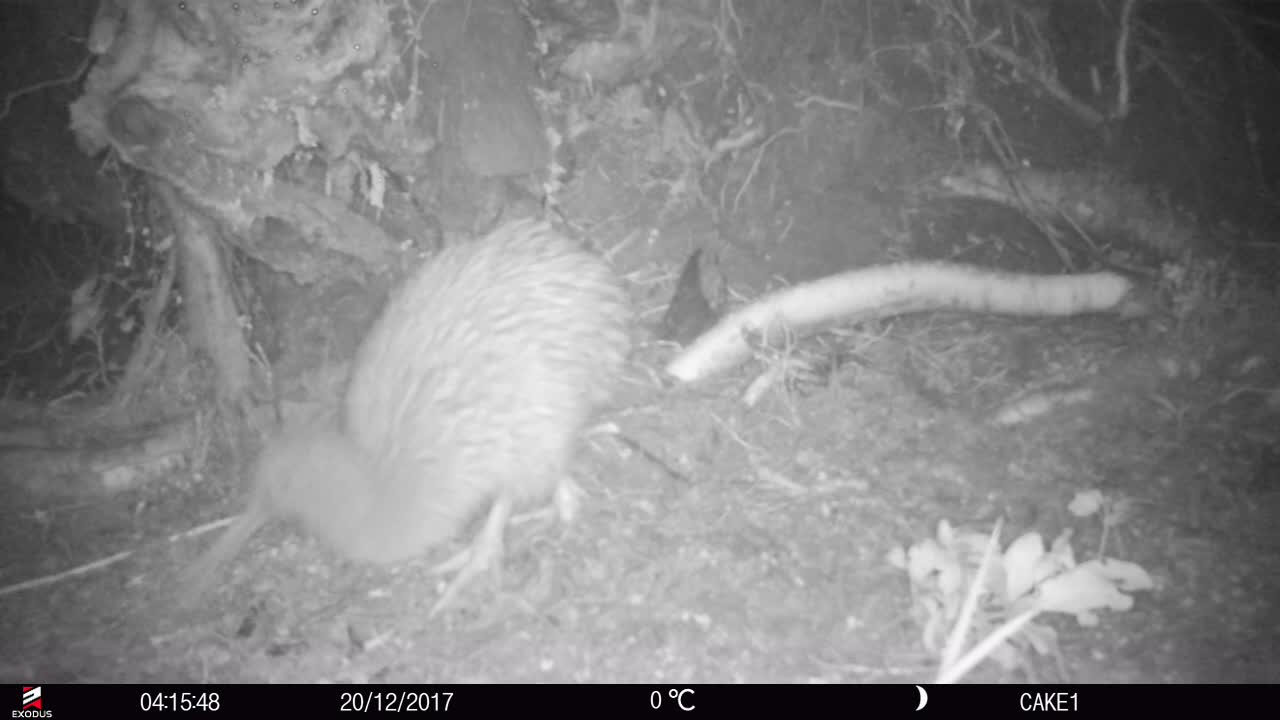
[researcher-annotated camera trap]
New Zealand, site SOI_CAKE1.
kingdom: Animalia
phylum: Chordata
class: Aves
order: Apterygiformes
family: Apterygidae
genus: Apteryx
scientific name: Apteryx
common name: kiwi